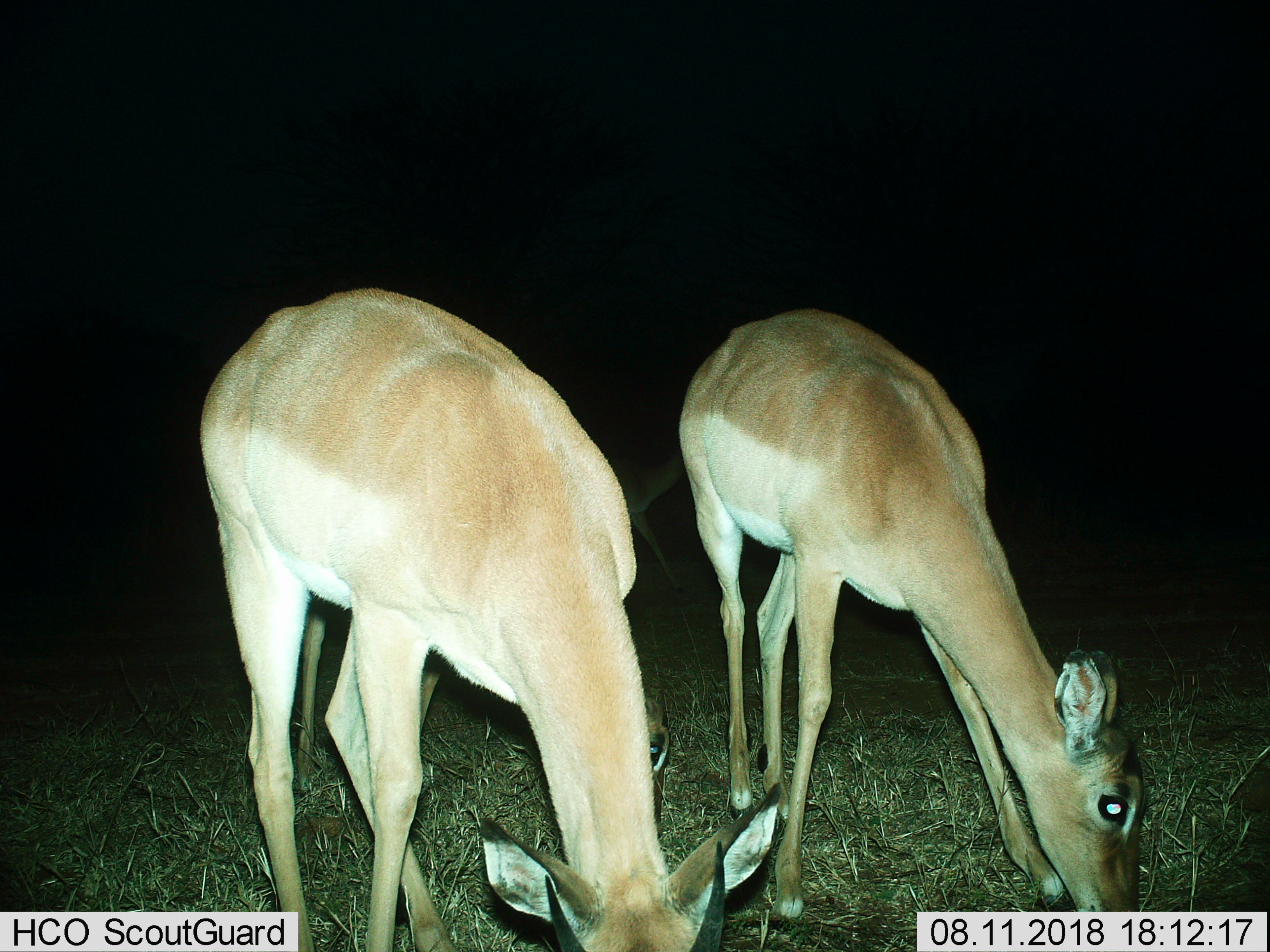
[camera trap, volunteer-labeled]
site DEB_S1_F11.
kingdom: Animalia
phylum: Chordata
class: Mammalia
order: Artiodactyla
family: Bovidae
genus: Aepyceros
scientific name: Aepyceros melampus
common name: impala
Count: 3.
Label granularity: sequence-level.